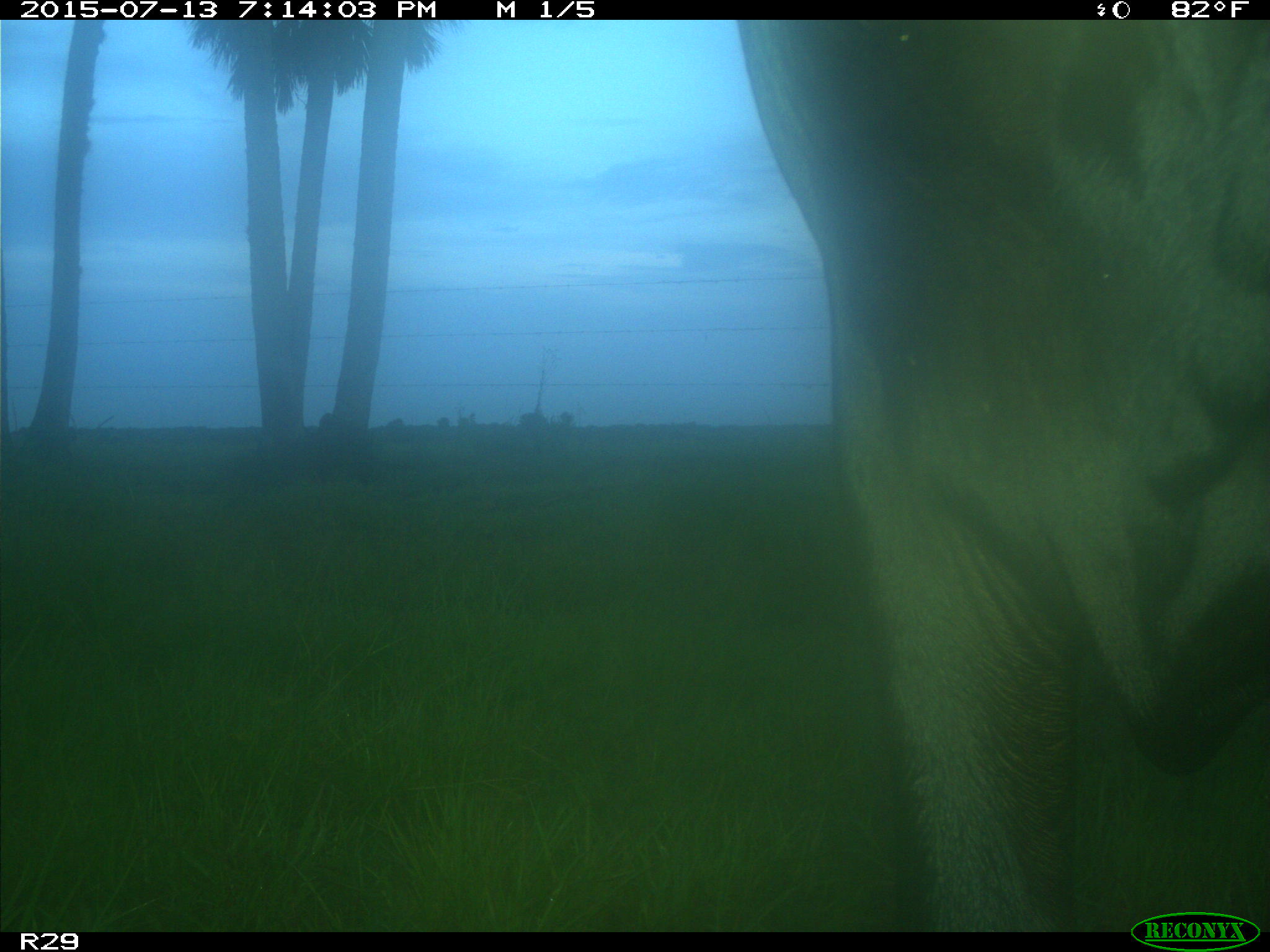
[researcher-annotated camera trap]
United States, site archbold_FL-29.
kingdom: Animalia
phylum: Chordata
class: Mammalia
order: Artiodactyla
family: Bovidae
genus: Bos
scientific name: Bos taurus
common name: domestic cow